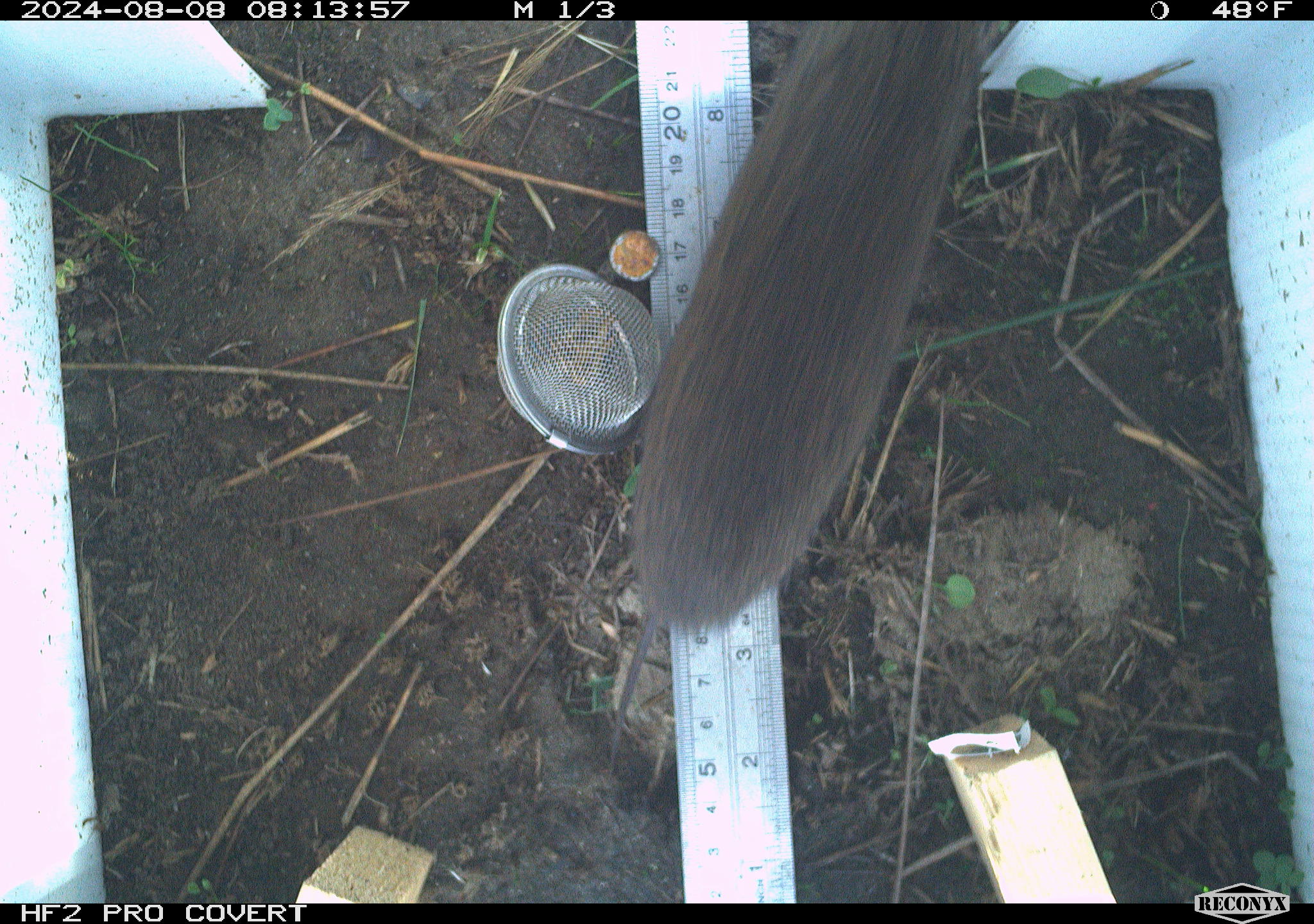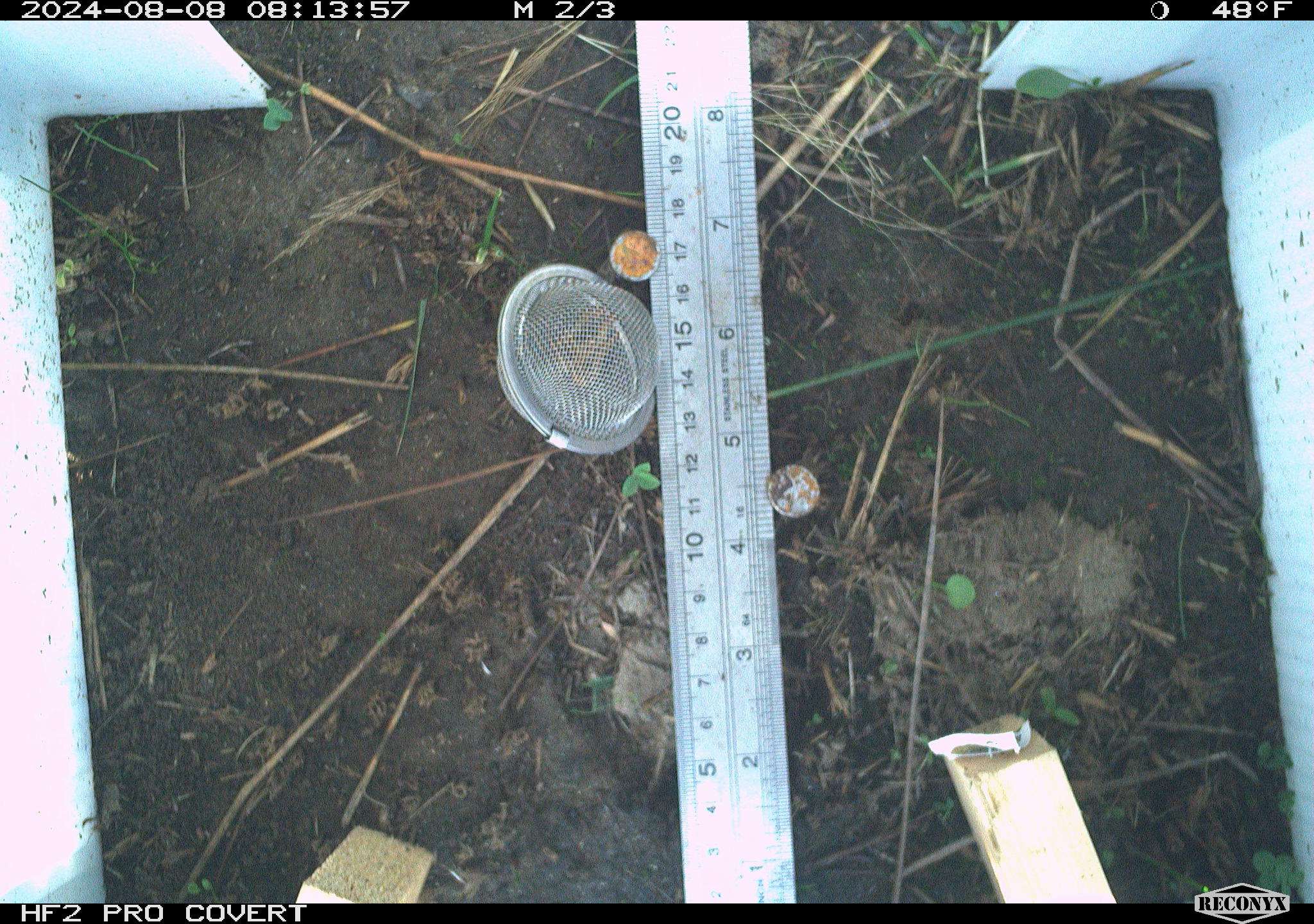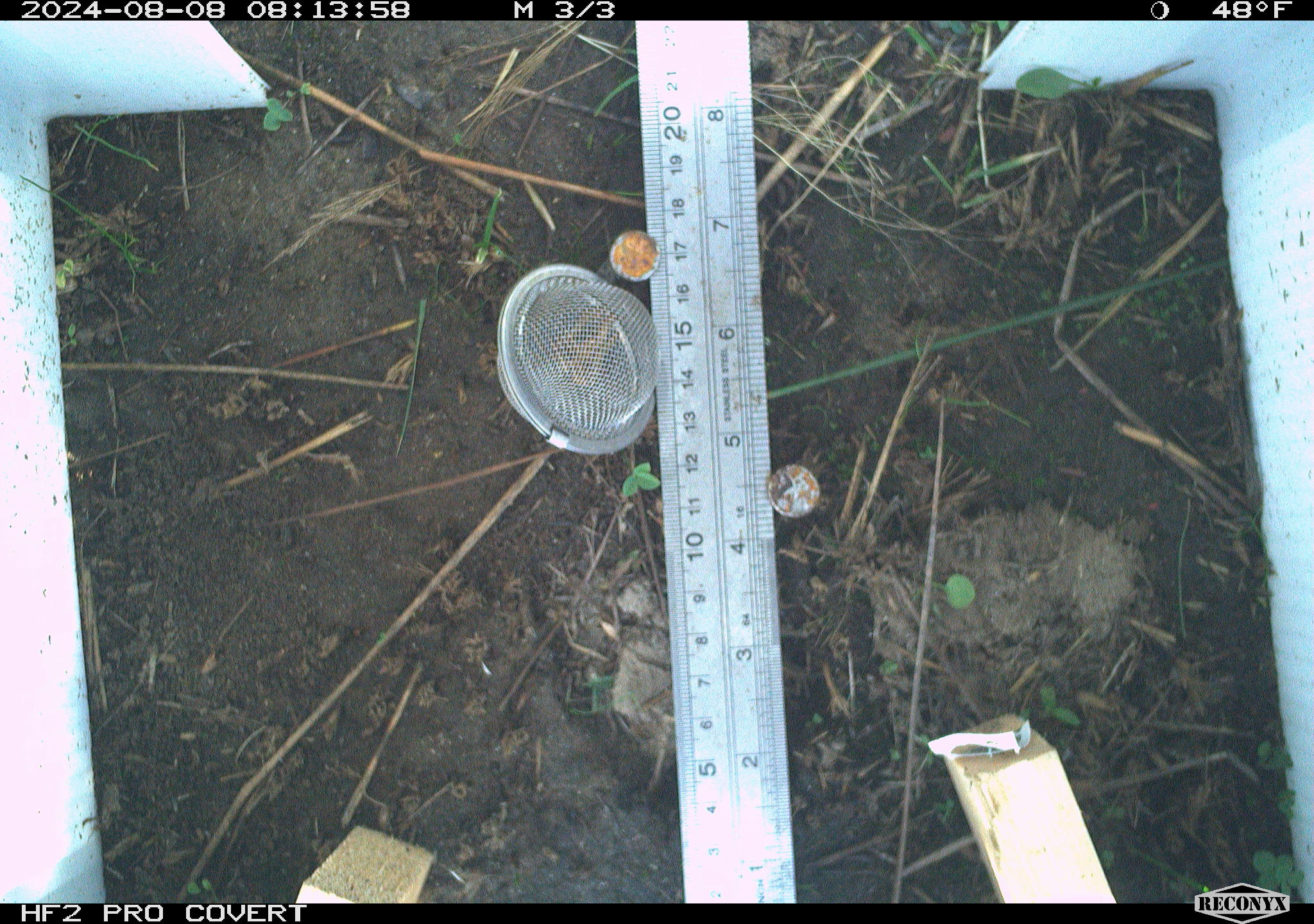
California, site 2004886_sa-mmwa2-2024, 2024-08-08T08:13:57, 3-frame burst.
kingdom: Animalia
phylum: Chordata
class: Mammalia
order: Rodentia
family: Cricetidae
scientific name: Arvicolinae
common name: voles, lemmings, and muskrats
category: arvicolinae subfamily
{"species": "arvicolinae subfamily (voles, lemmings, and muskrats) (Arvicolinae)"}